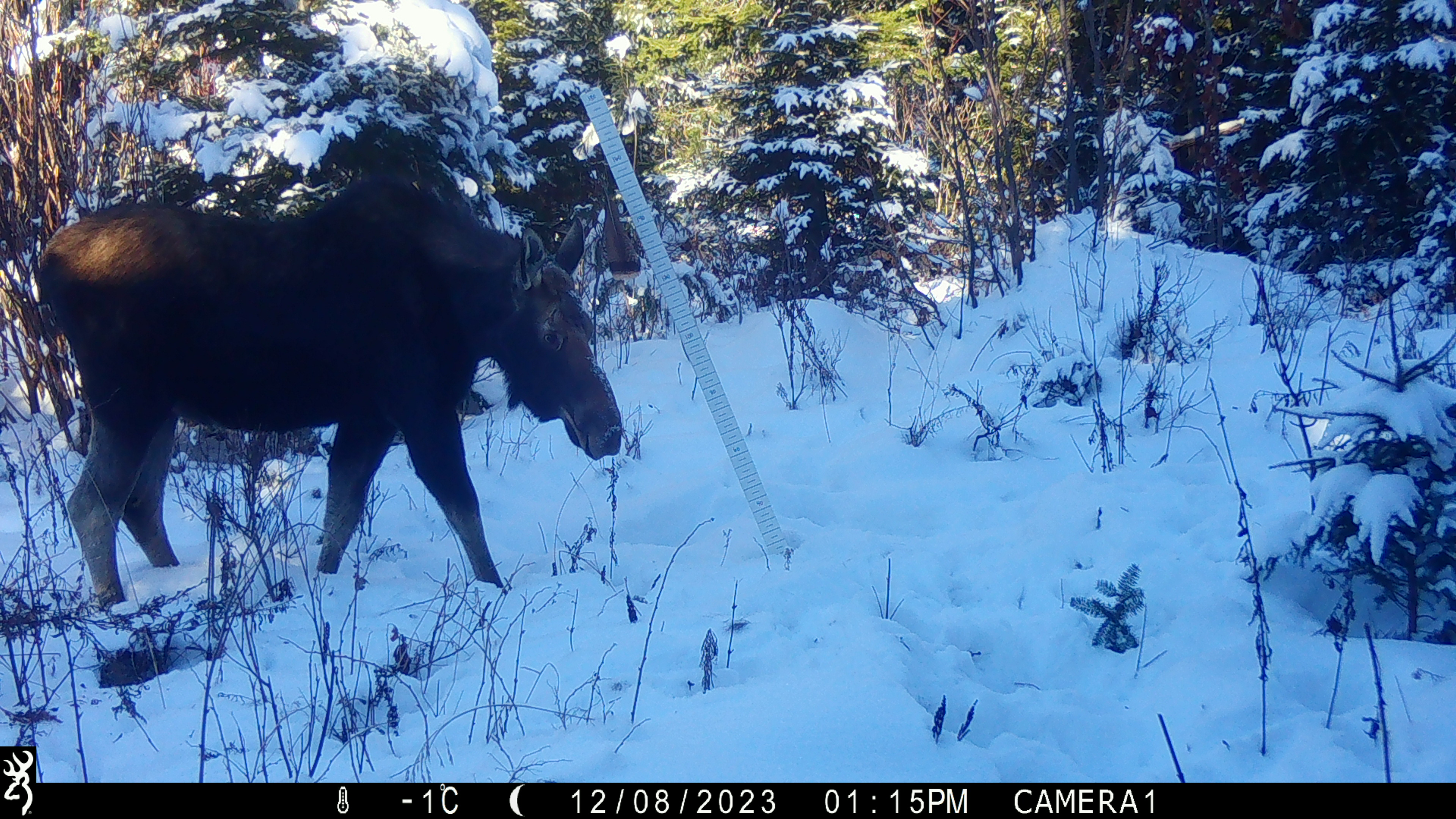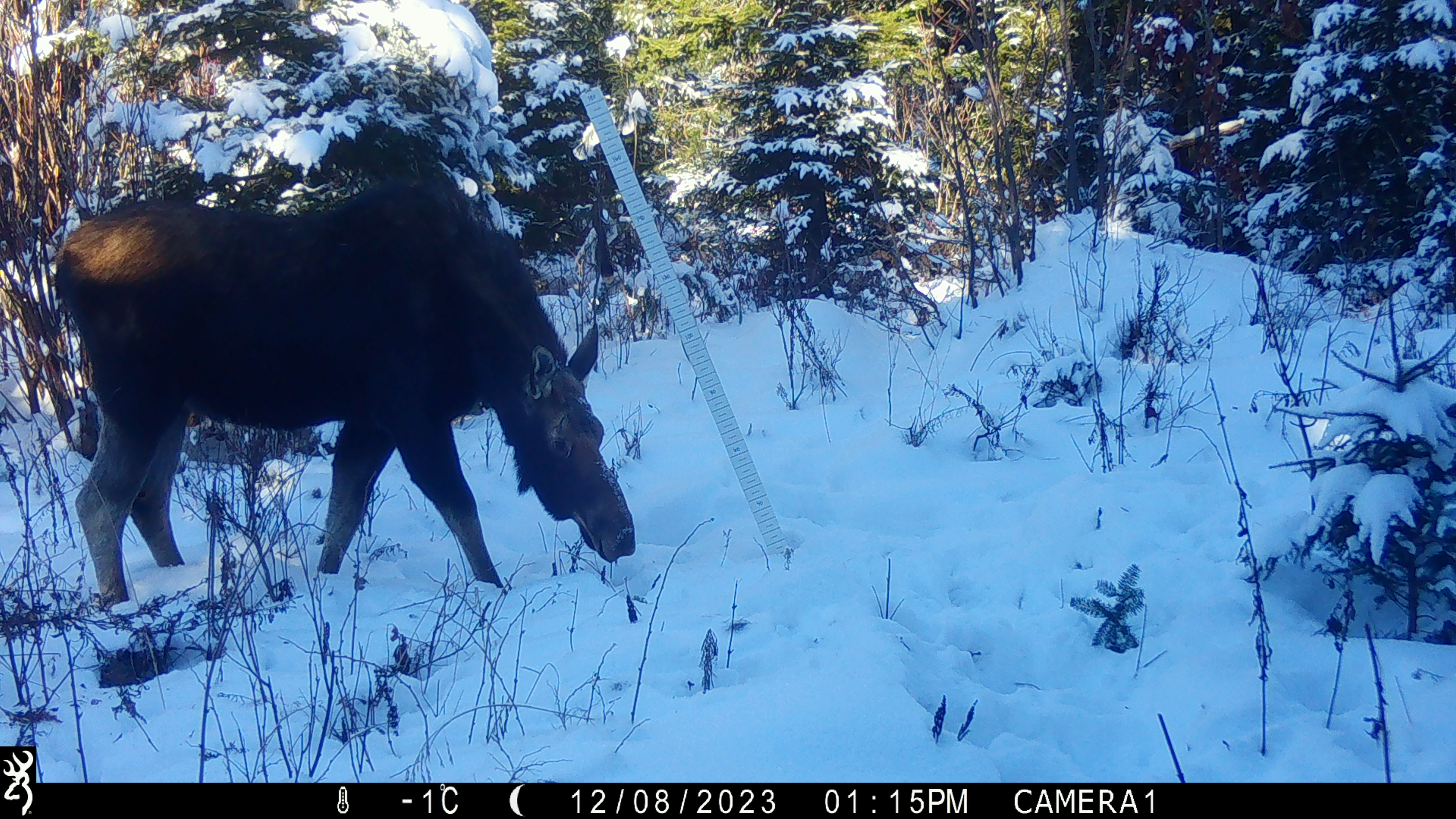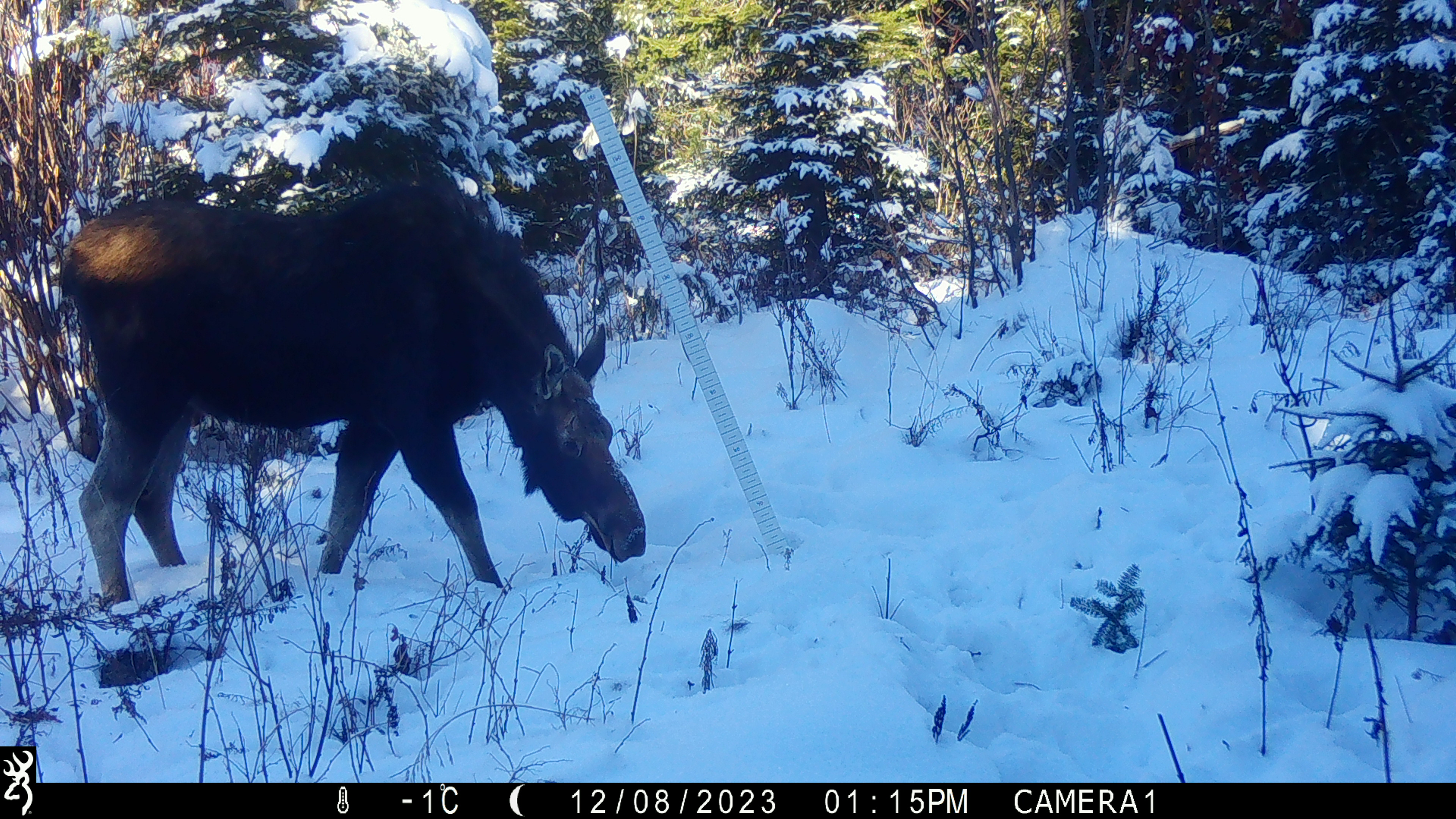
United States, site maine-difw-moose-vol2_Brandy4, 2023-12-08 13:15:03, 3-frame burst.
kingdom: Animalia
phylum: Chordata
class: Mammalia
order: Artiodactyla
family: Cervidae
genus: Alces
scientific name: Alces alces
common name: moose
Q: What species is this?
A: Moose (Alces alces).